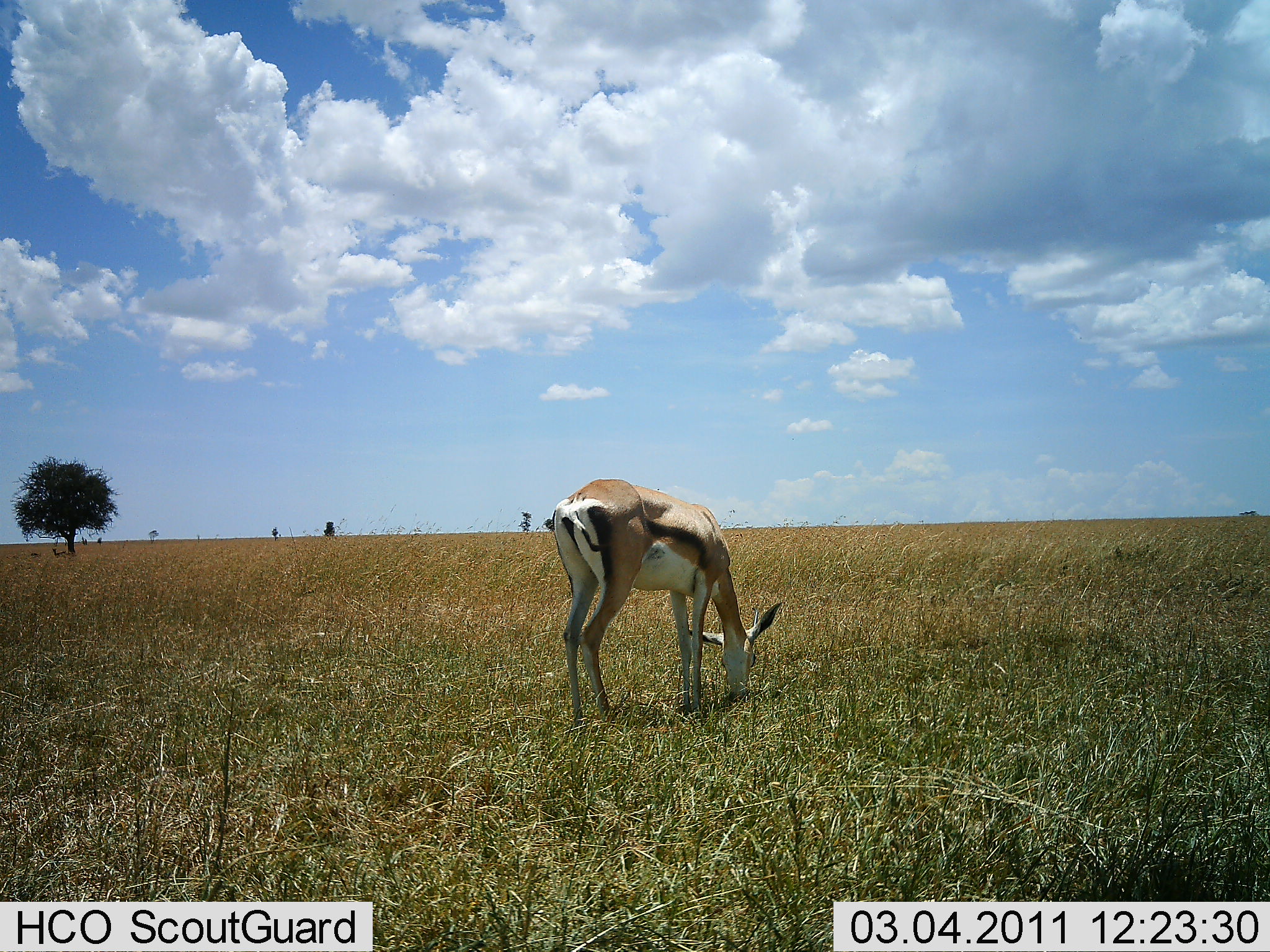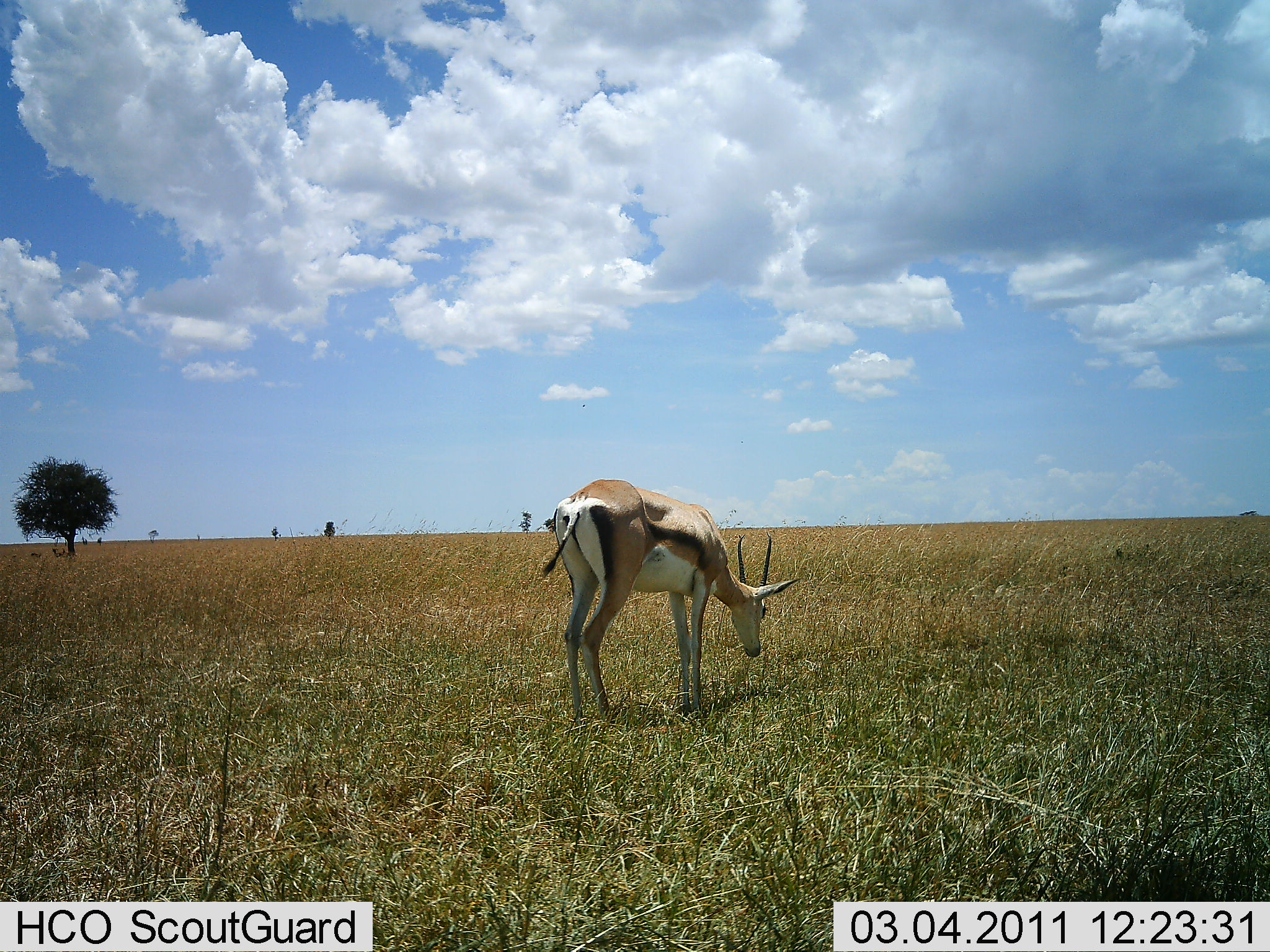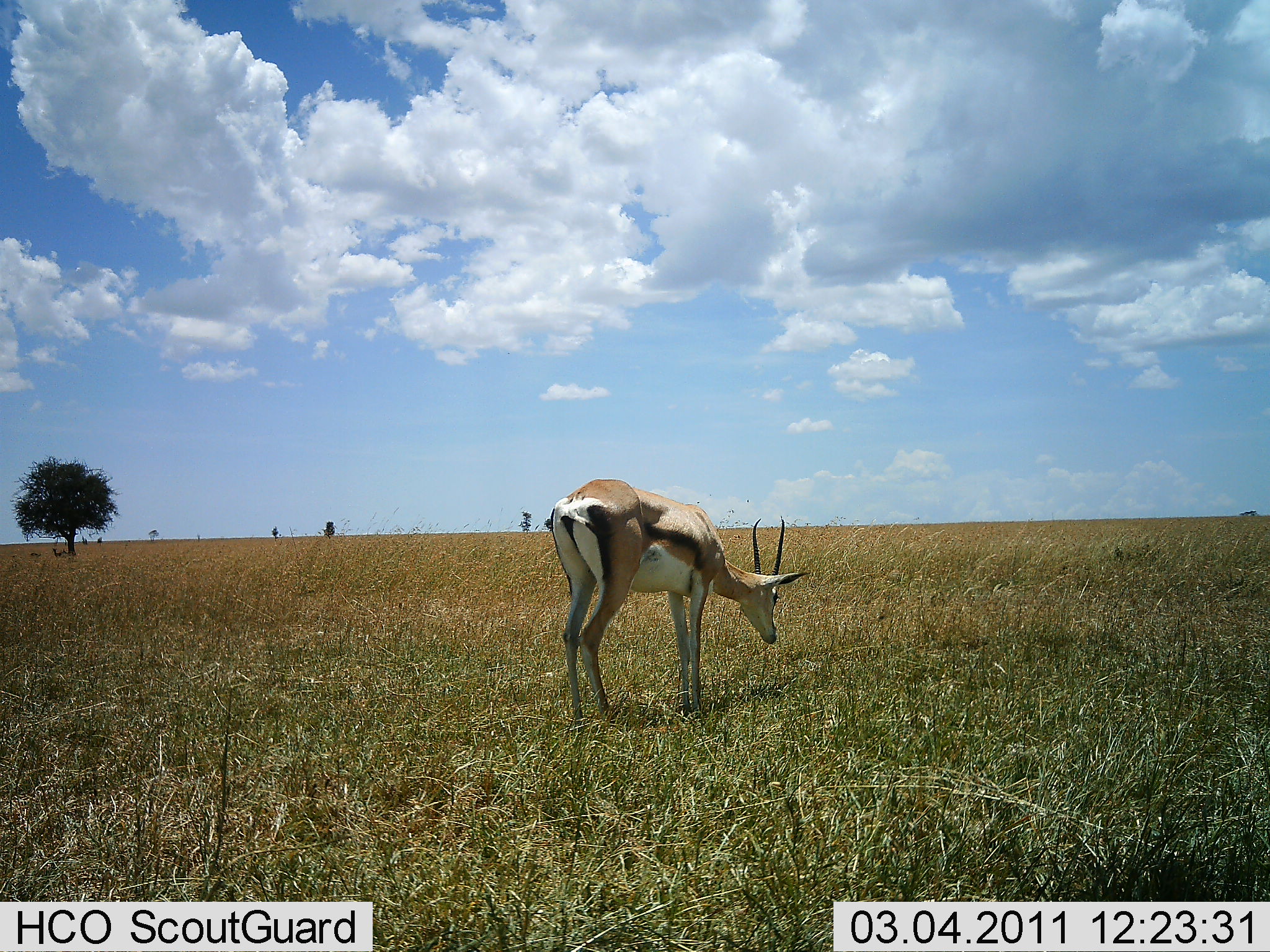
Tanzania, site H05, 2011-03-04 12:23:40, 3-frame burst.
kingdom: Animalia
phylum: Chordata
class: Mammalia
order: Artiodactyla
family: Bovidae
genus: Eudorcas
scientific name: Eudorcas thomsonii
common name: thomson's gazelle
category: gazellethomsons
Gazellethomsons (thomson's gazelle) (Eudorcas thomsonii), count 1. Behavior (volunteer vote fractions): standing 36%, resting 0%, moving 0%, interacting 0%. Young present (vote fraction): 0%. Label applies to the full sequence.